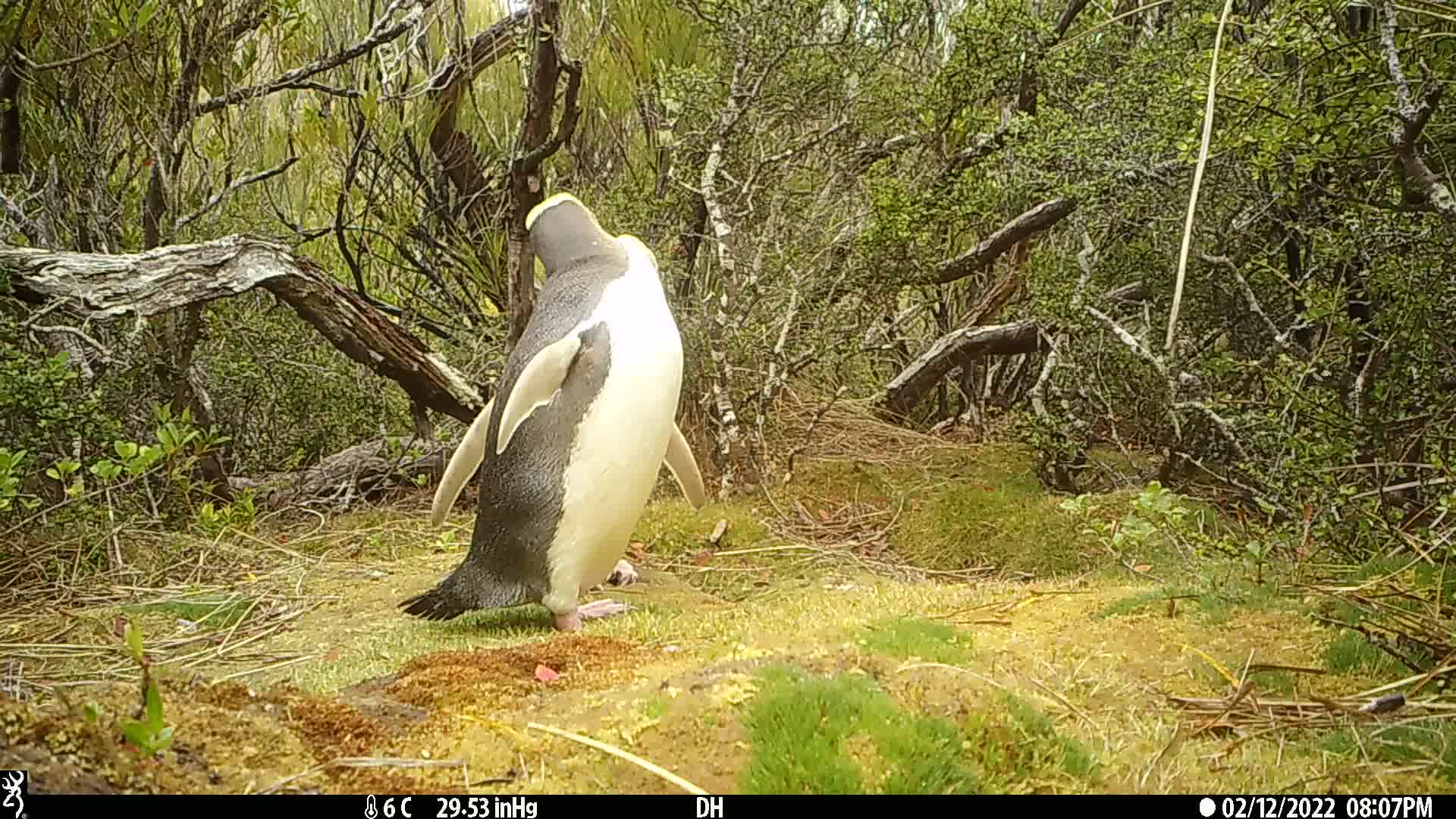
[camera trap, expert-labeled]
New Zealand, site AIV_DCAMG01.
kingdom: Animalia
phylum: Chordata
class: Aves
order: Sphenisciformes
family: Spheniscidae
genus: Megadyptes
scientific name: Megadyptes antipodes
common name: yellow-eyed penguin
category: yellow eyed penguin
Yellow eyed penguin (yellow-eyed penguin) (Megadyptes antipodes).